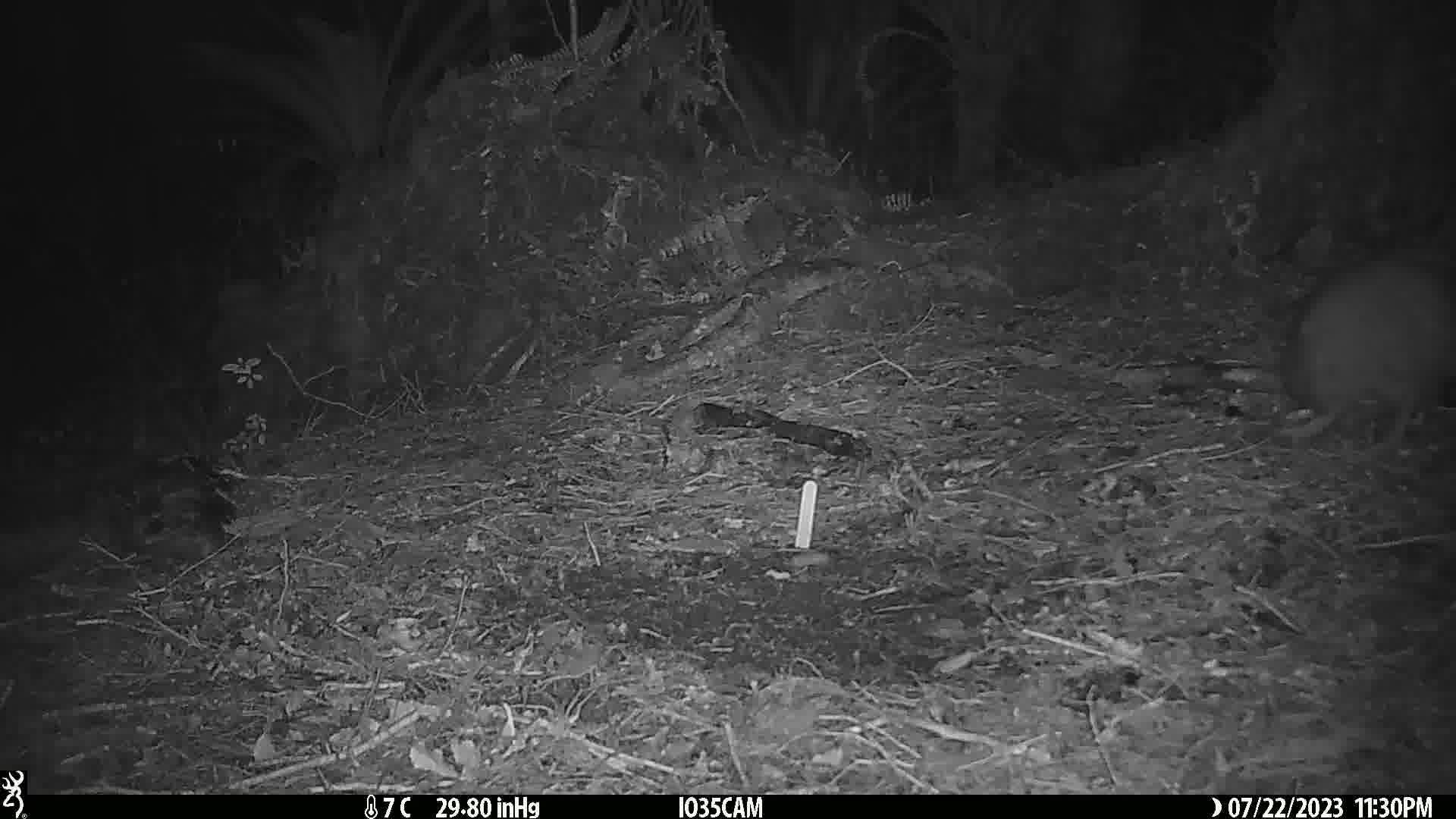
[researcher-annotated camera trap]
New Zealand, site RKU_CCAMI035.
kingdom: Animalia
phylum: Chordata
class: Aves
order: Apterygiformes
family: Apterygidae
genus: Apteryx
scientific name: Apteryx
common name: kiwi